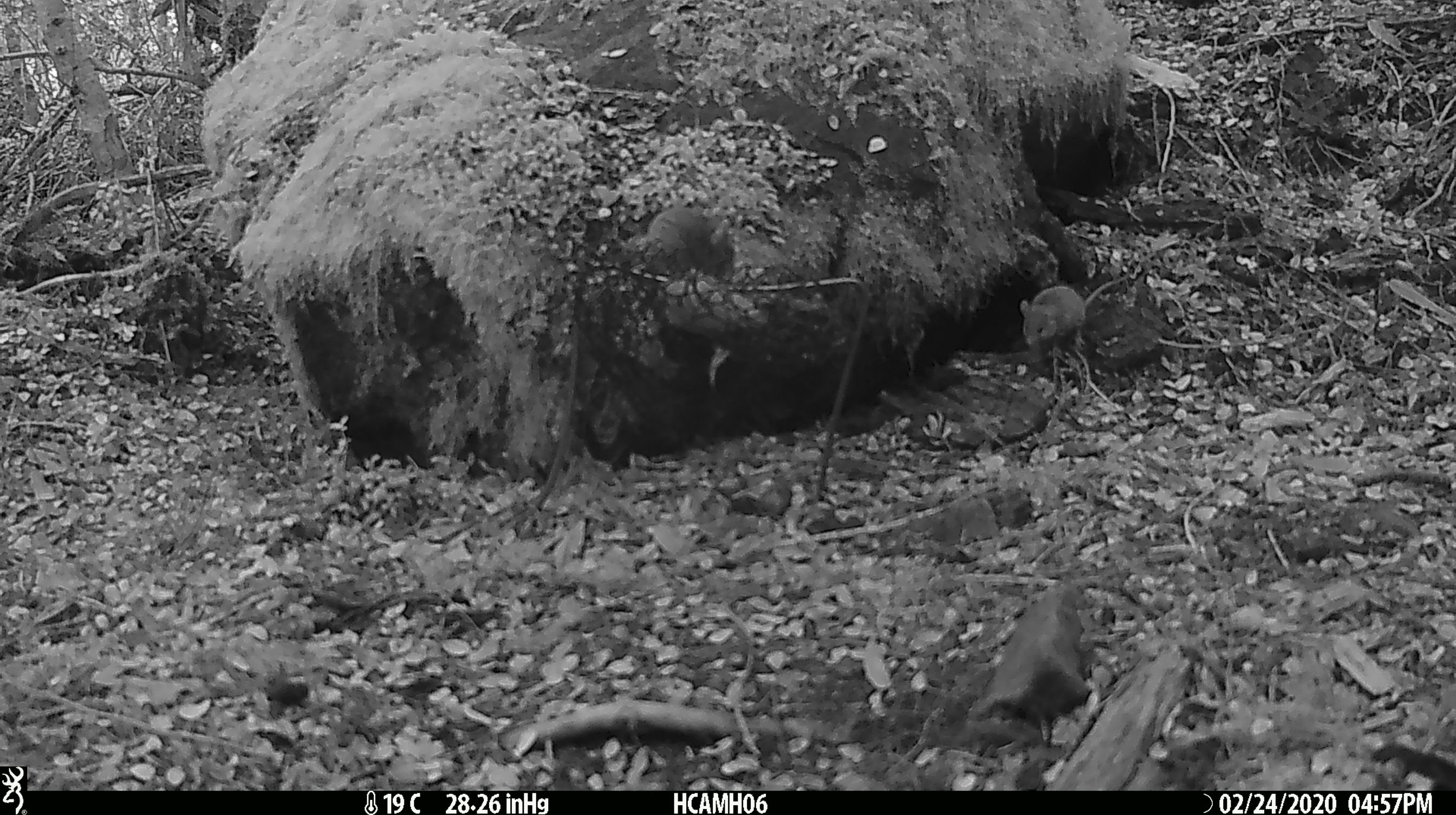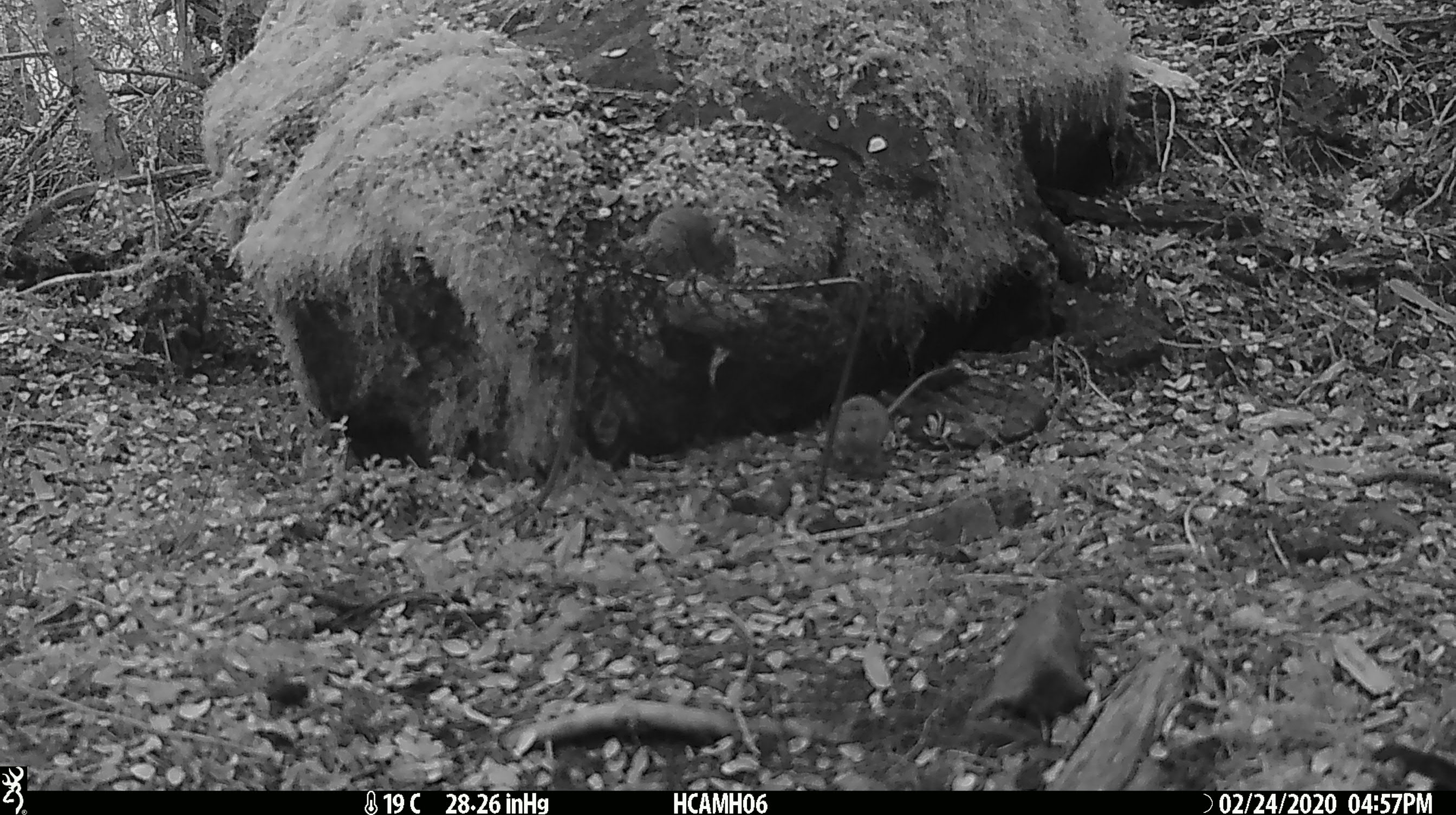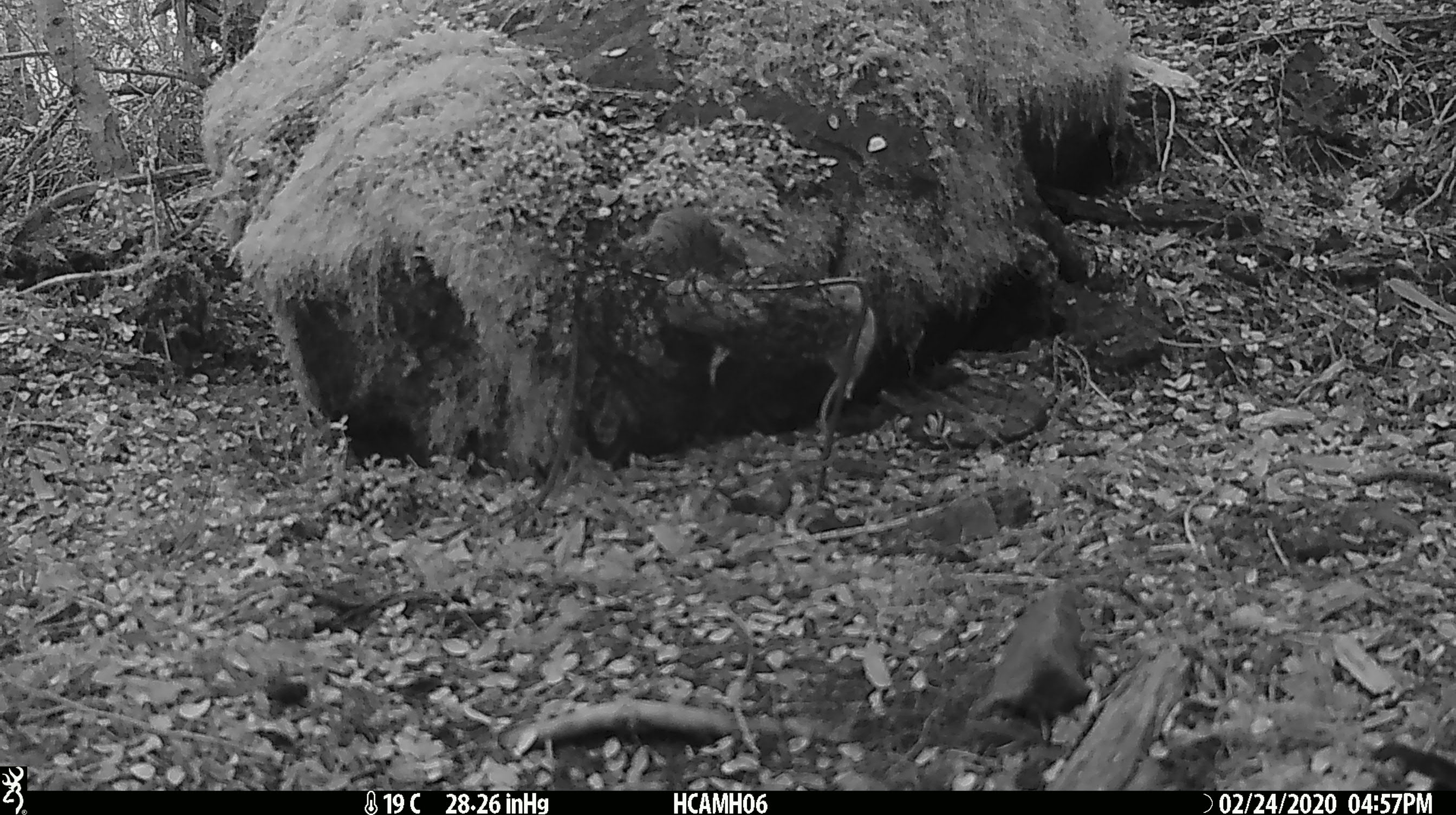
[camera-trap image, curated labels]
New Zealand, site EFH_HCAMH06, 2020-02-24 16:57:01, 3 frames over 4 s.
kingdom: Animalia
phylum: Chordata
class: Mammalia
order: Rodentia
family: Muridae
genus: Mus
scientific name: Mus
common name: mouse